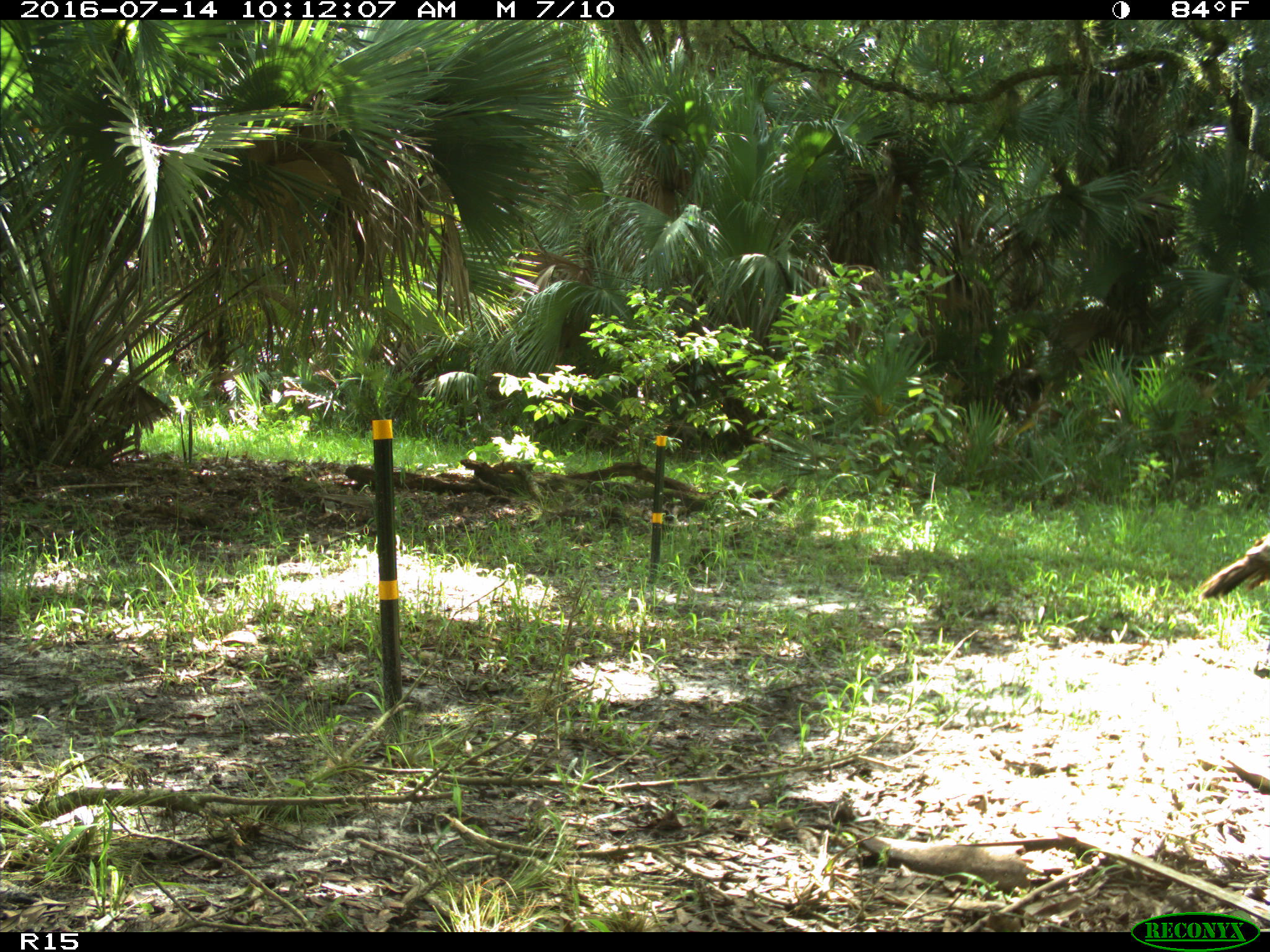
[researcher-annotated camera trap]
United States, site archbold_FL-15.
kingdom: Animalia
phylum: Chordata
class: Aves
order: Galliformes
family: Phasianidae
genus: Meleagris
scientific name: Meleagris gallopavo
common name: wild turkey